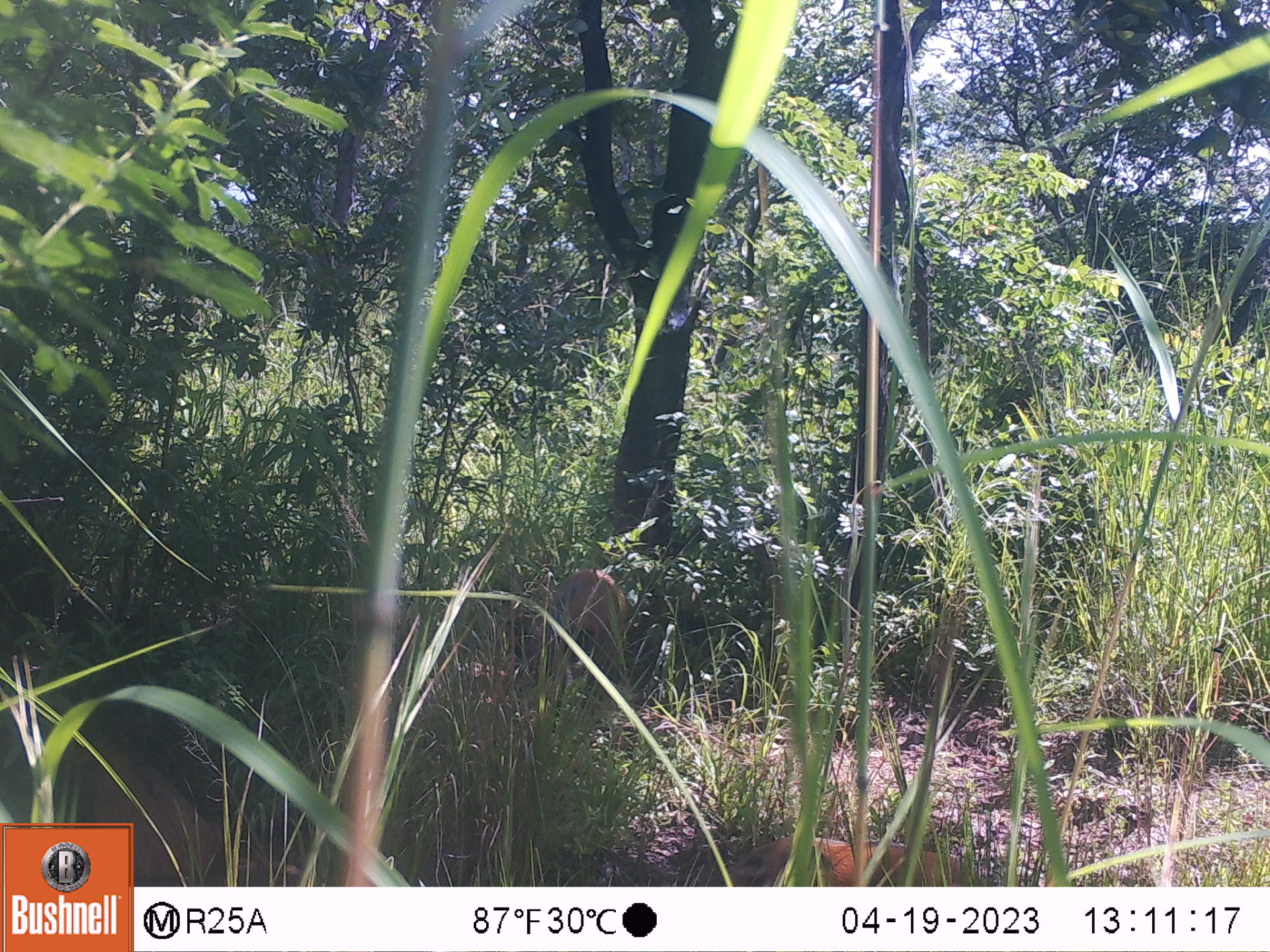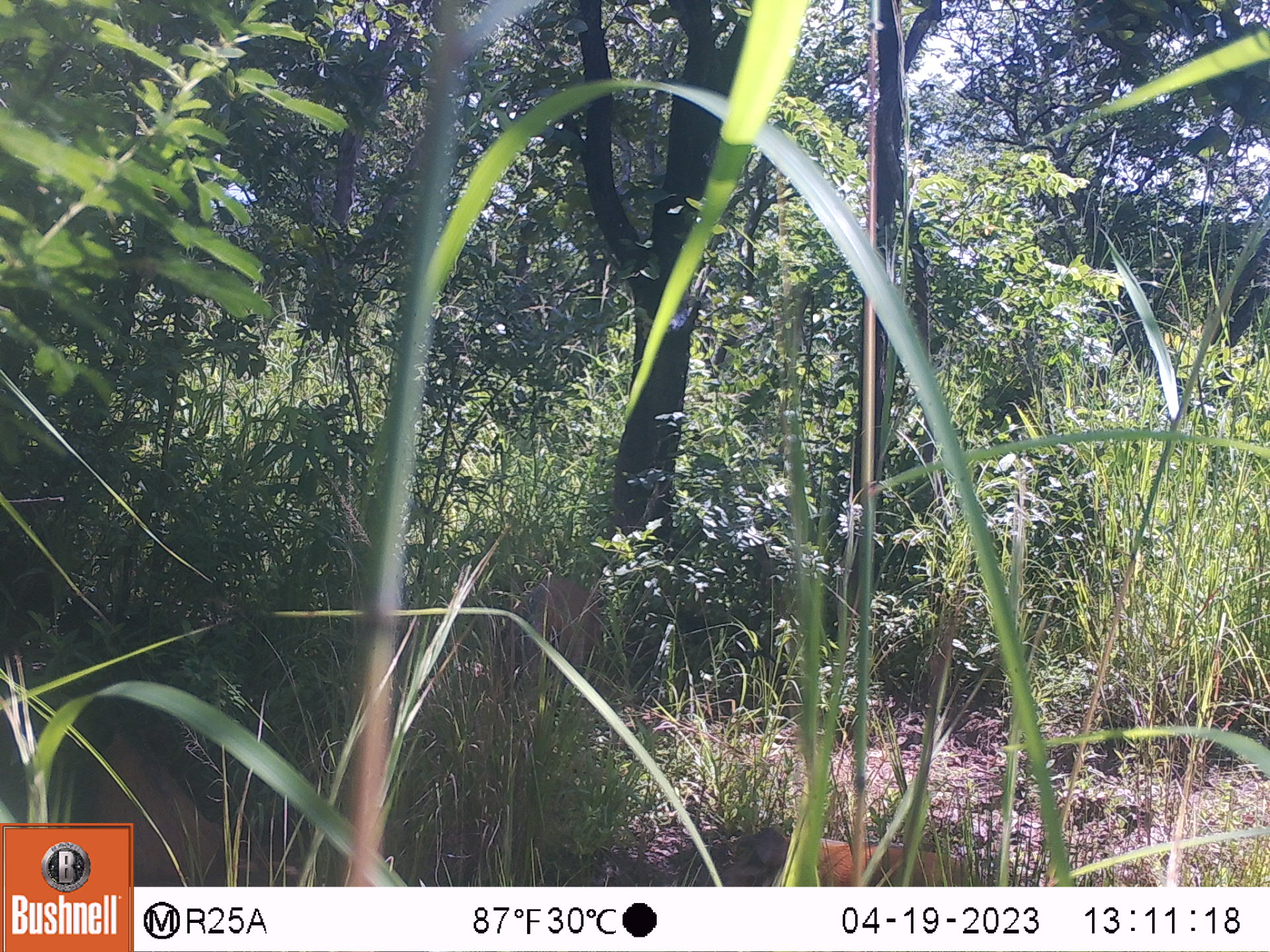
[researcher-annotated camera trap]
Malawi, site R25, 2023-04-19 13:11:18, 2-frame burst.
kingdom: Animalia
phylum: Chordata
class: Mammalia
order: Artiodactyla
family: Suidae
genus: Potamochoerus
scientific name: Potamochoerus larvatus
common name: bushpig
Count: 2.